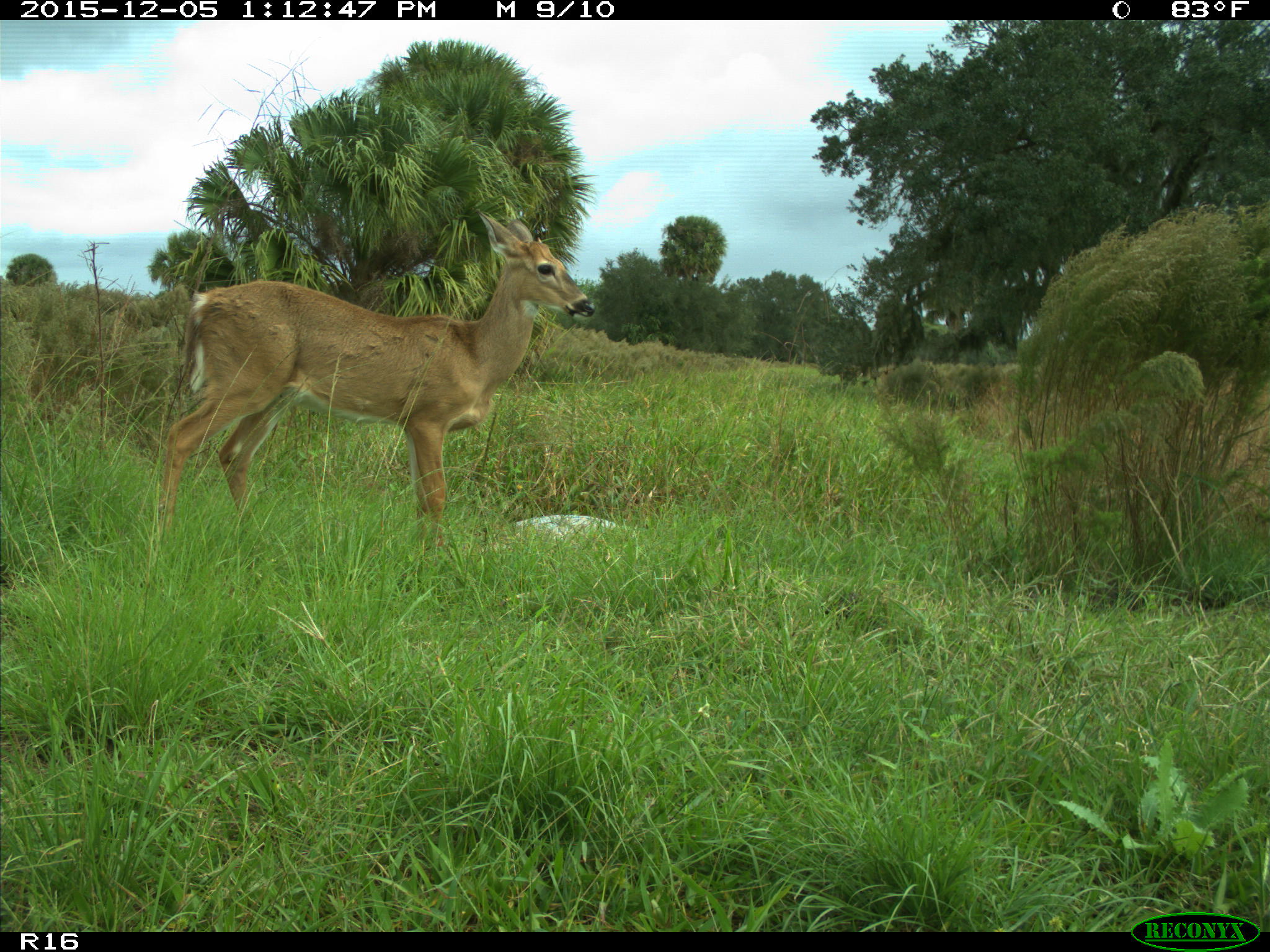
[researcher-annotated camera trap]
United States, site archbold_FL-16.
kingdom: Animalia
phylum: Chordata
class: Mammalia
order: Artiodactyla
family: Cervidae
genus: Odocoileus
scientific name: Odocoileus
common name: deer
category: unidentified deer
Unidentified deer (deer) (Odocoileus).